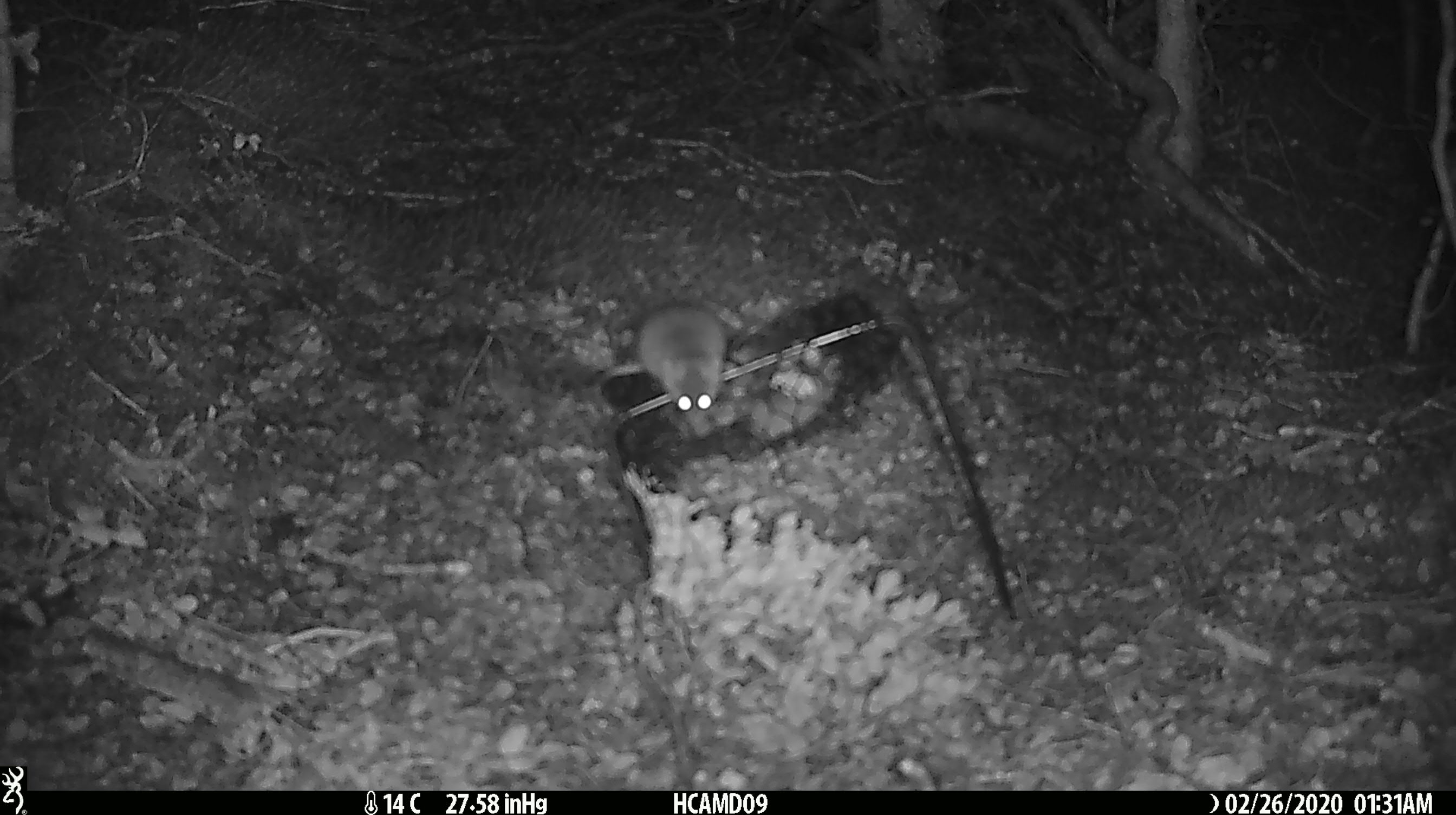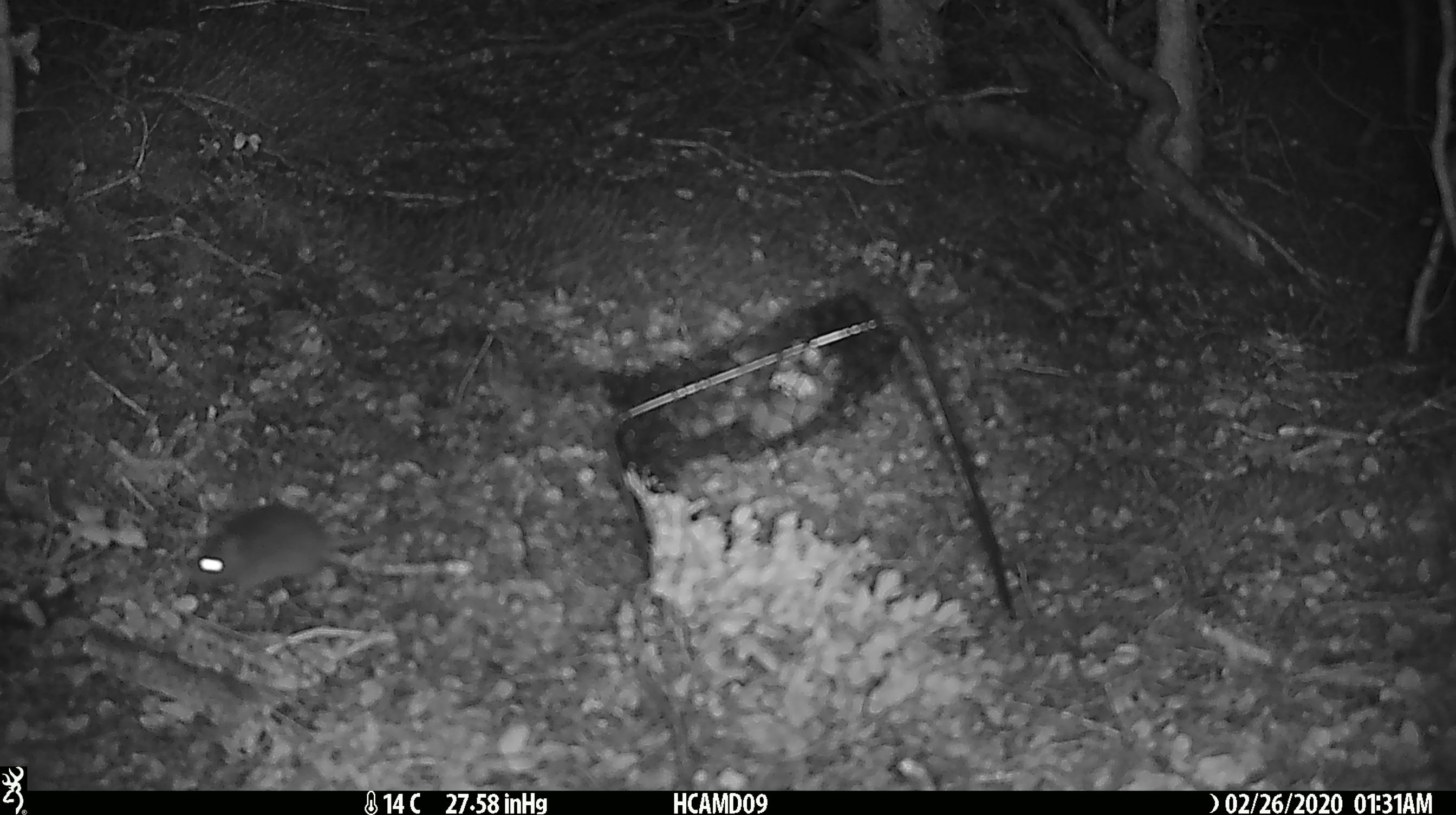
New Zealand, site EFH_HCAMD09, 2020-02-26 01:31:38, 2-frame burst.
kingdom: Animalia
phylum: Chordata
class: Mammalia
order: Rodentia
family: Muridae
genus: Mus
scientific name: Mus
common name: mouse